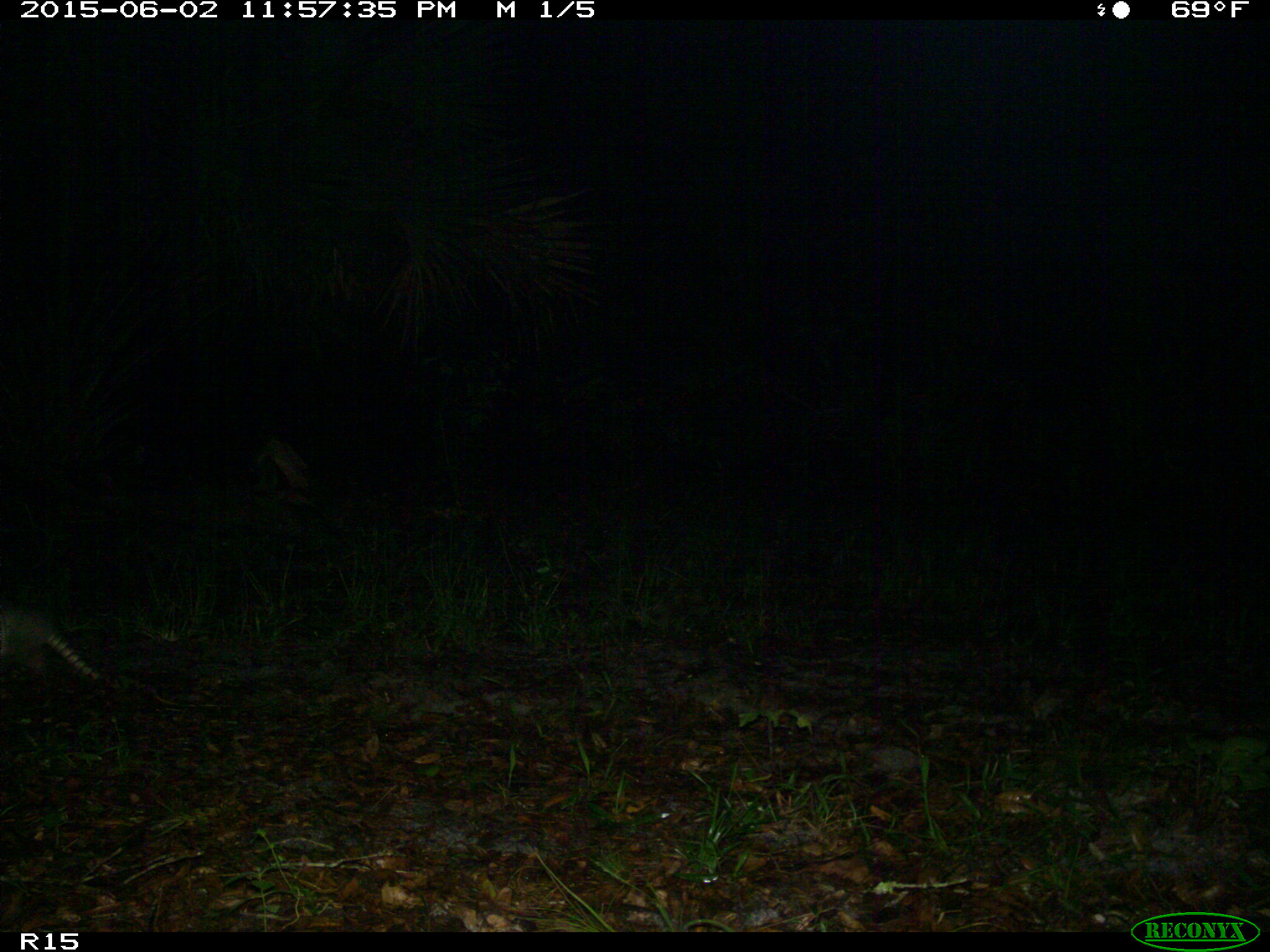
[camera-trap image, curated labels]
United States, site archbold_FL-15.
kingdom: Animalia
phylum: Chordata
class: Mammalia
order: Cingulata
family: Dasypodidae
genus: Dasypus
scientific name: Dasypus novemcinctus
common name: nine-banded armadillo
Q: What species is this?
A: Dasypus novemcinctus (nine-banded armadillo).